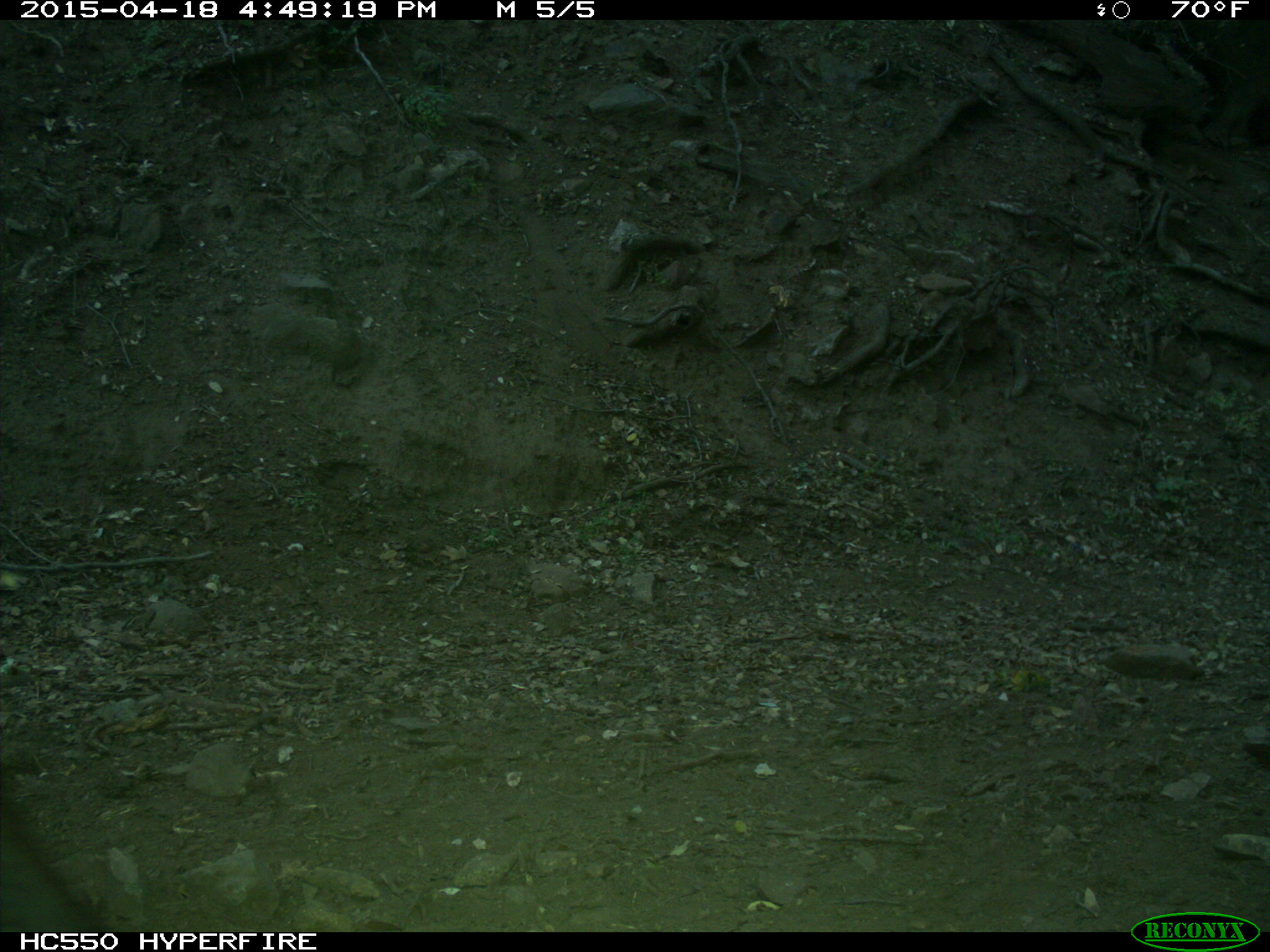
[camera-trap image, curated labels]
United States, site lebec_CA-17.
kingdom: Animalia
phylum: Chordata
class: Mammalia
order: Artiodactyla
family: Bovidae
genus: Bos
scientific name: Bos taurus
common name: domestic cow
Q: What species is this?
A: Bos taurus (domestic cow).